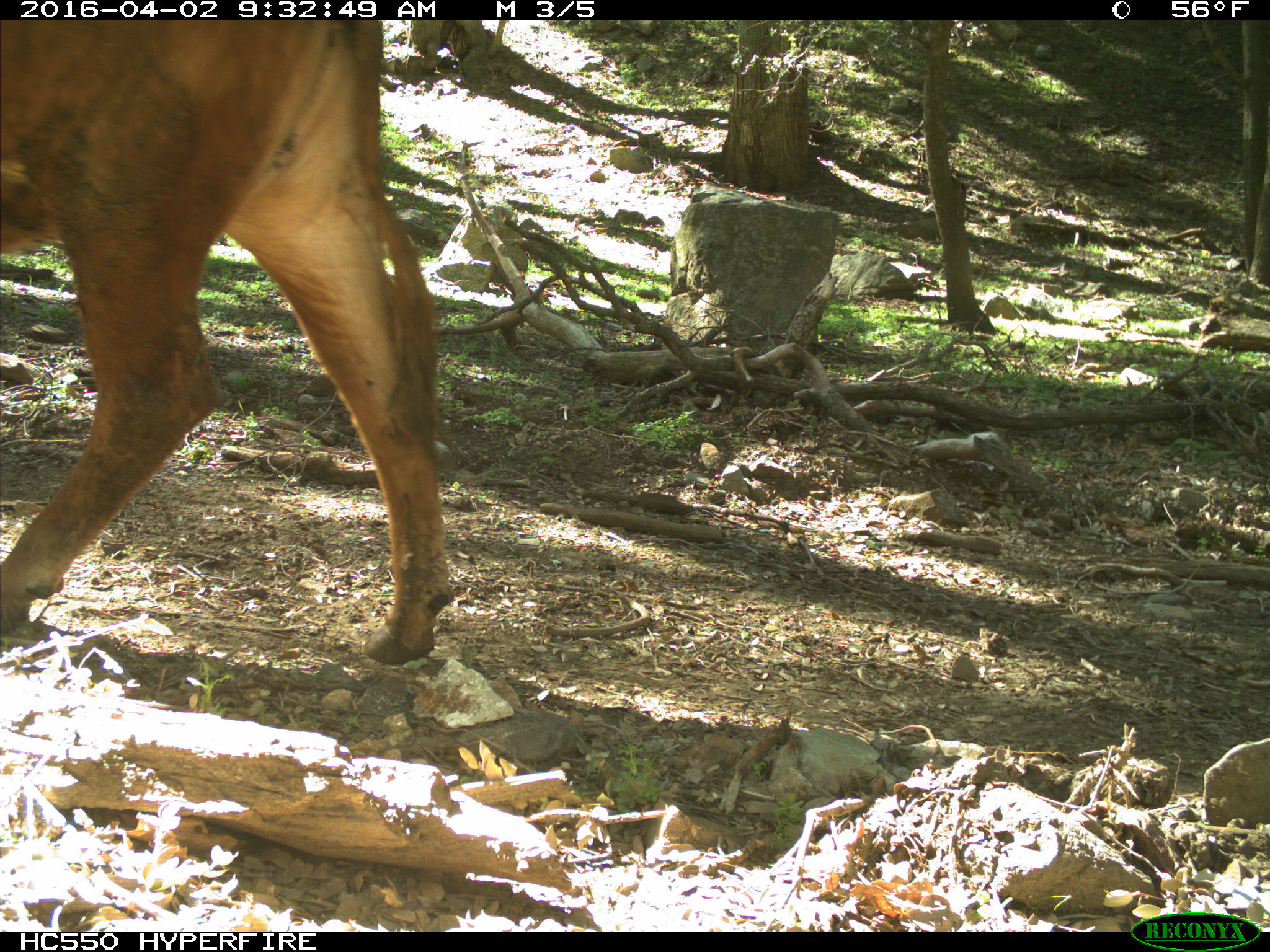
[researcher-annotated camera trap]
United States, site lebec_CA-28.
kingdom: Animalia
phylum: Chordata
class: Mammalia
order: Artiodactyla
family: Bovidae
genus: Bos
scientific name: Bos taurus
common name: domestic cow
Bos taurus (domestic cow).